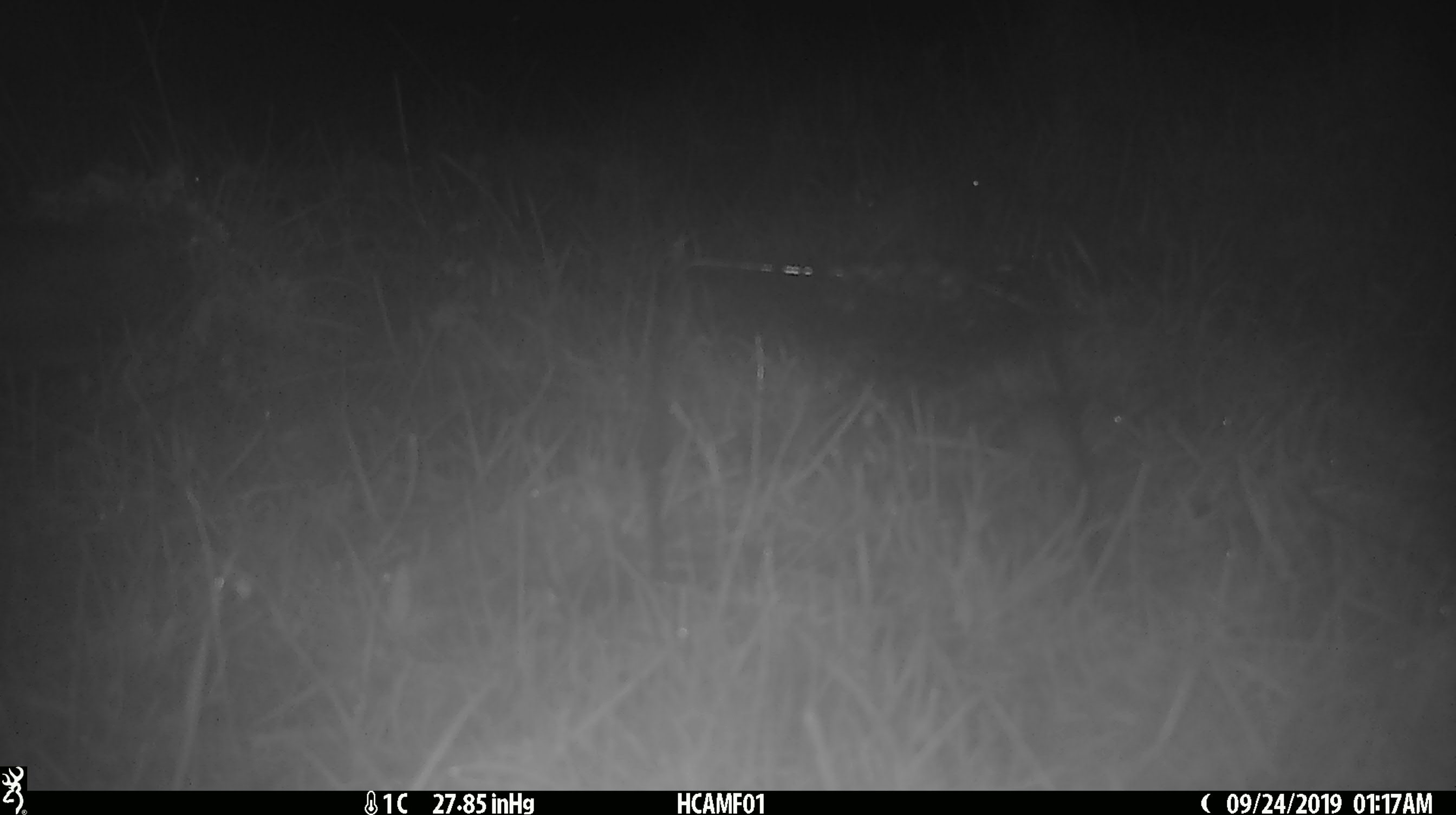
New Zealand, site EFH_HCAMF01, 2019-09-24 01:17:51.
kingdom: Animalia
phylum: Chordata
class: Mammalia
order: Rodentia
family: Muridae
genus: Mus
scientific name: Mus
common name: mouse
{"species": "mouse (Mus)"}